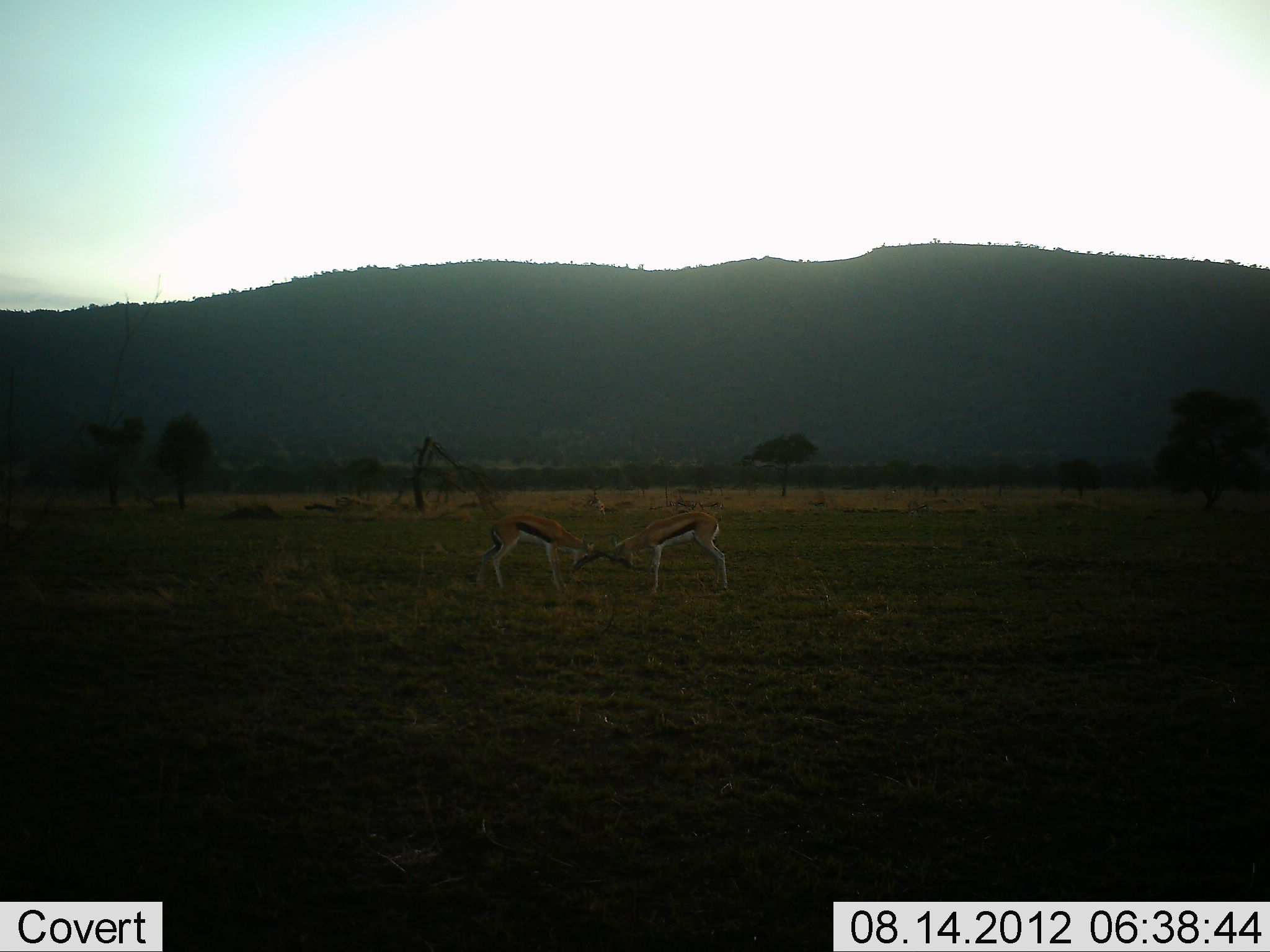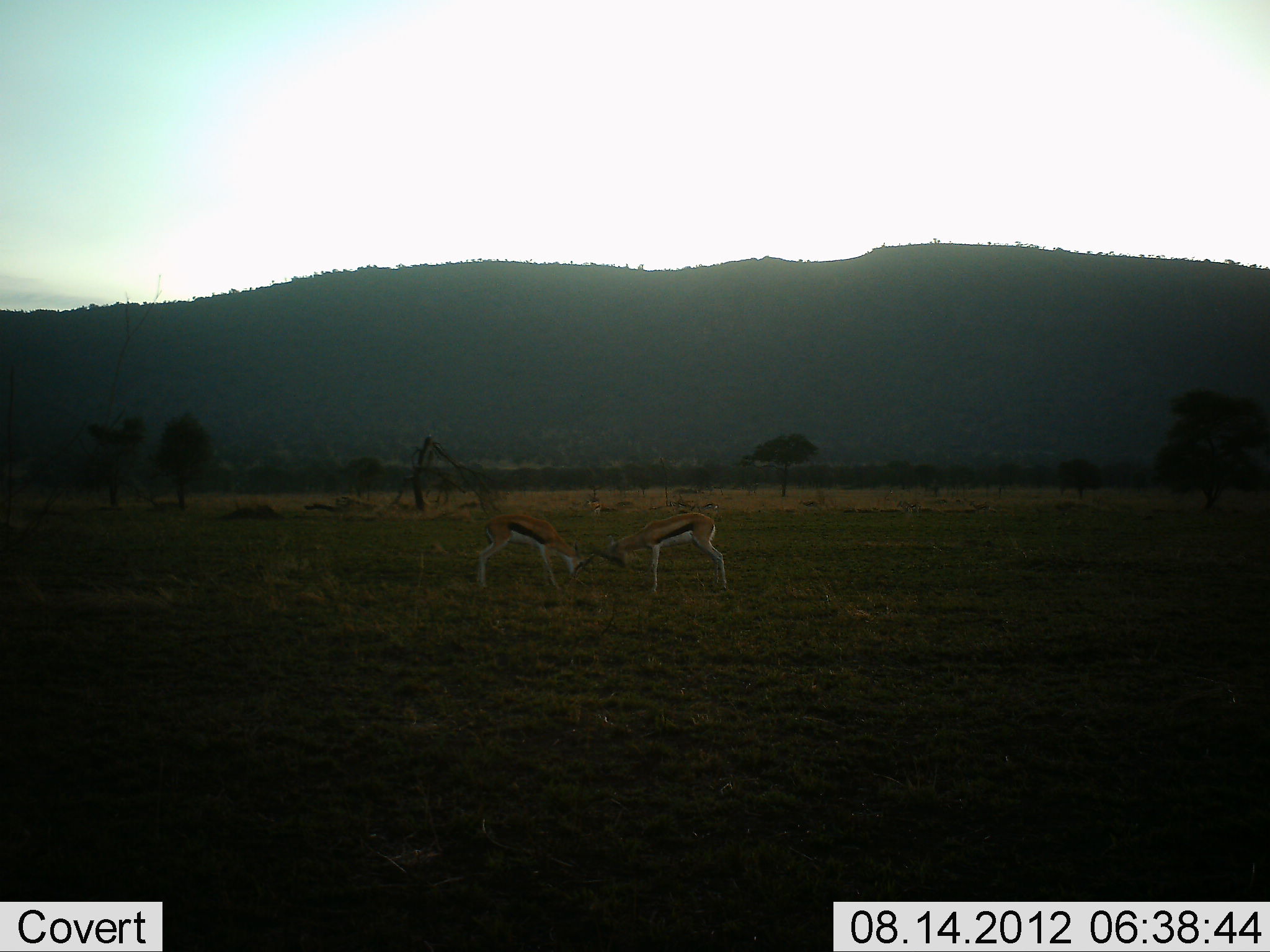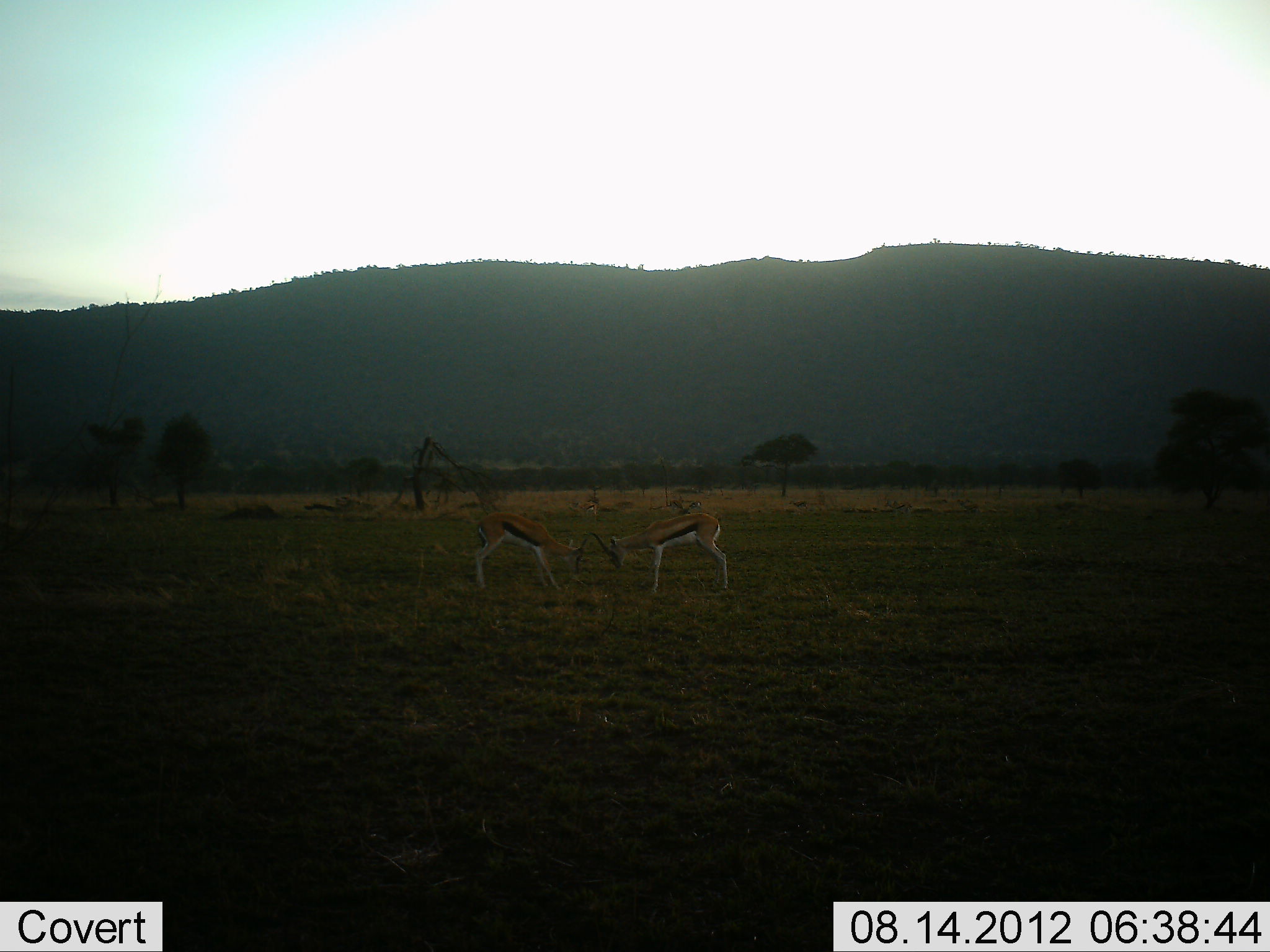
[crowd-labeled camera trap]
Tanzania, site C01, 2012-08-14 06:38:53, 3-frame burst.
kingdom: Animalia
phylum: Chordata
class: Mammalia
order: Artiodactyla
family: Bovidae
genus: Eudorcas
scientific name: Eudorcas thomsonii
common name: thomson's gazelle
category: gazellethomsons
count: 7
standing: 10%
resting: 0%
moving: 40%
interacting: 100%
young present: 0%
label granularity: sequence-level